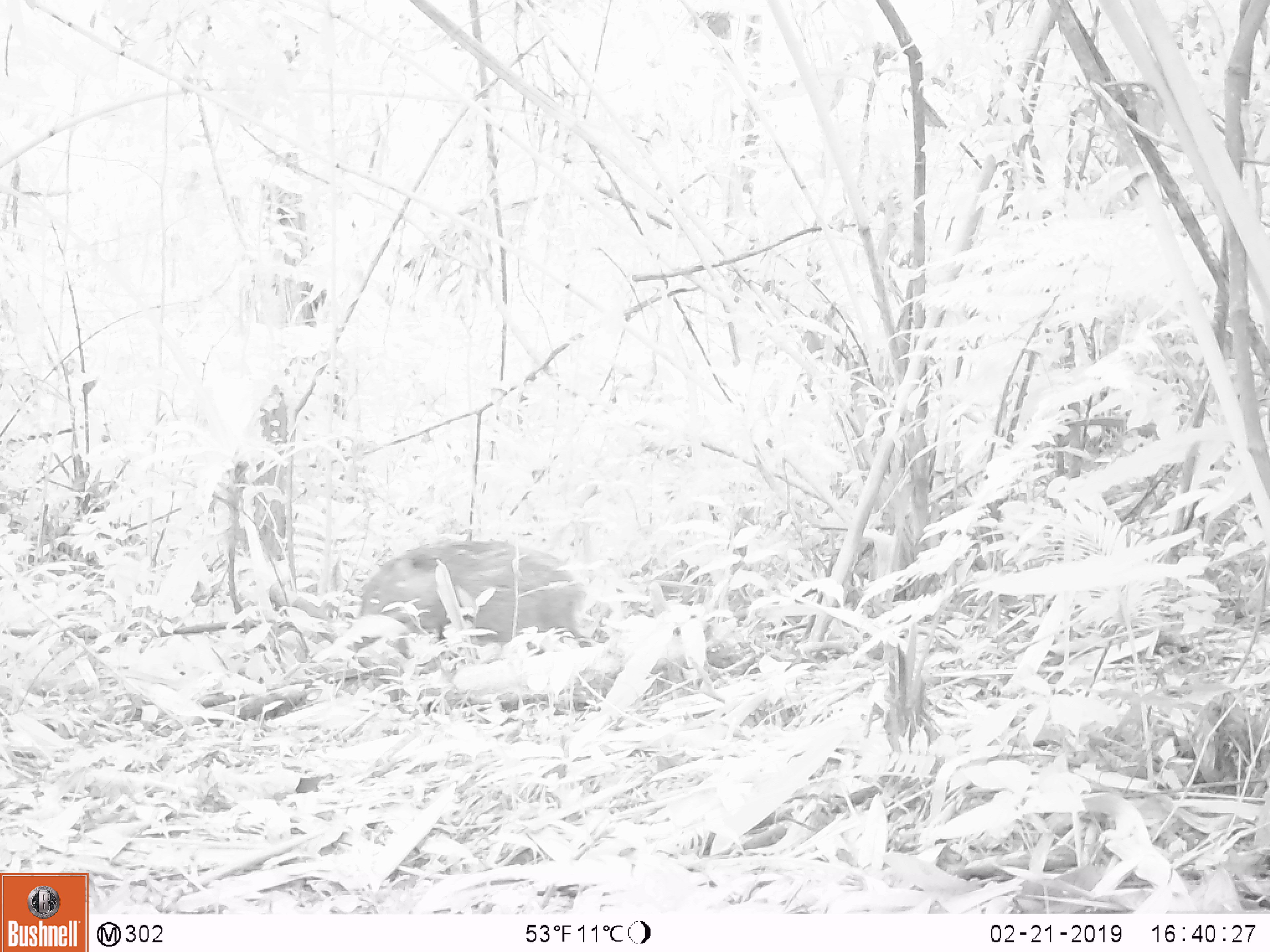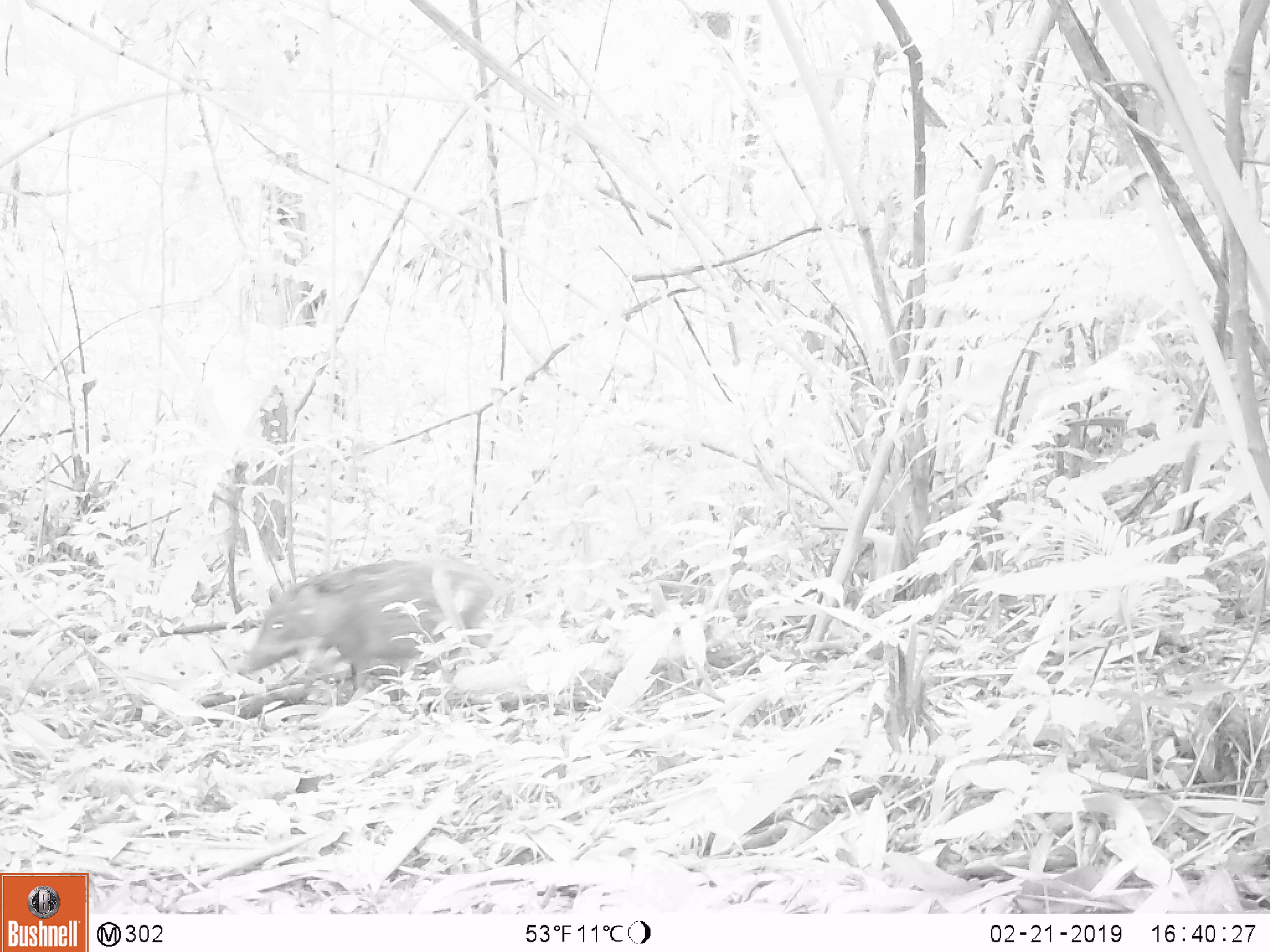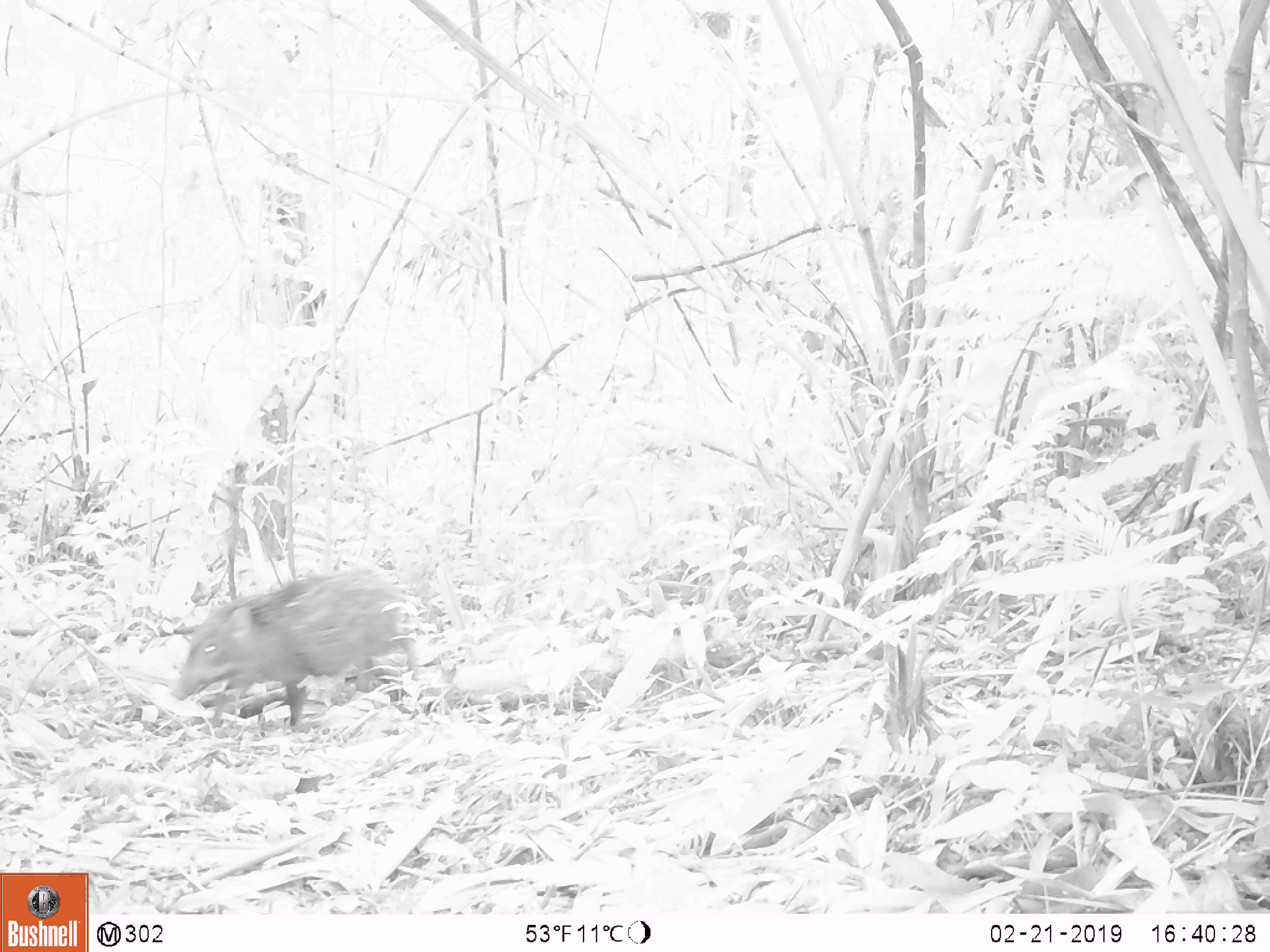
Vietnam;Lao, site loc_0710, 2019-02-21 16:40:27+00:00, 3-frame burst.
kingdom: Animalia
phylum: Chordata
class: Mammalia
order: Artiodactyla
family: Suidae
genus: Sus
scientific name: Sus scrofa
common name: eurasian wild pig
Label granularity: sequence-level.